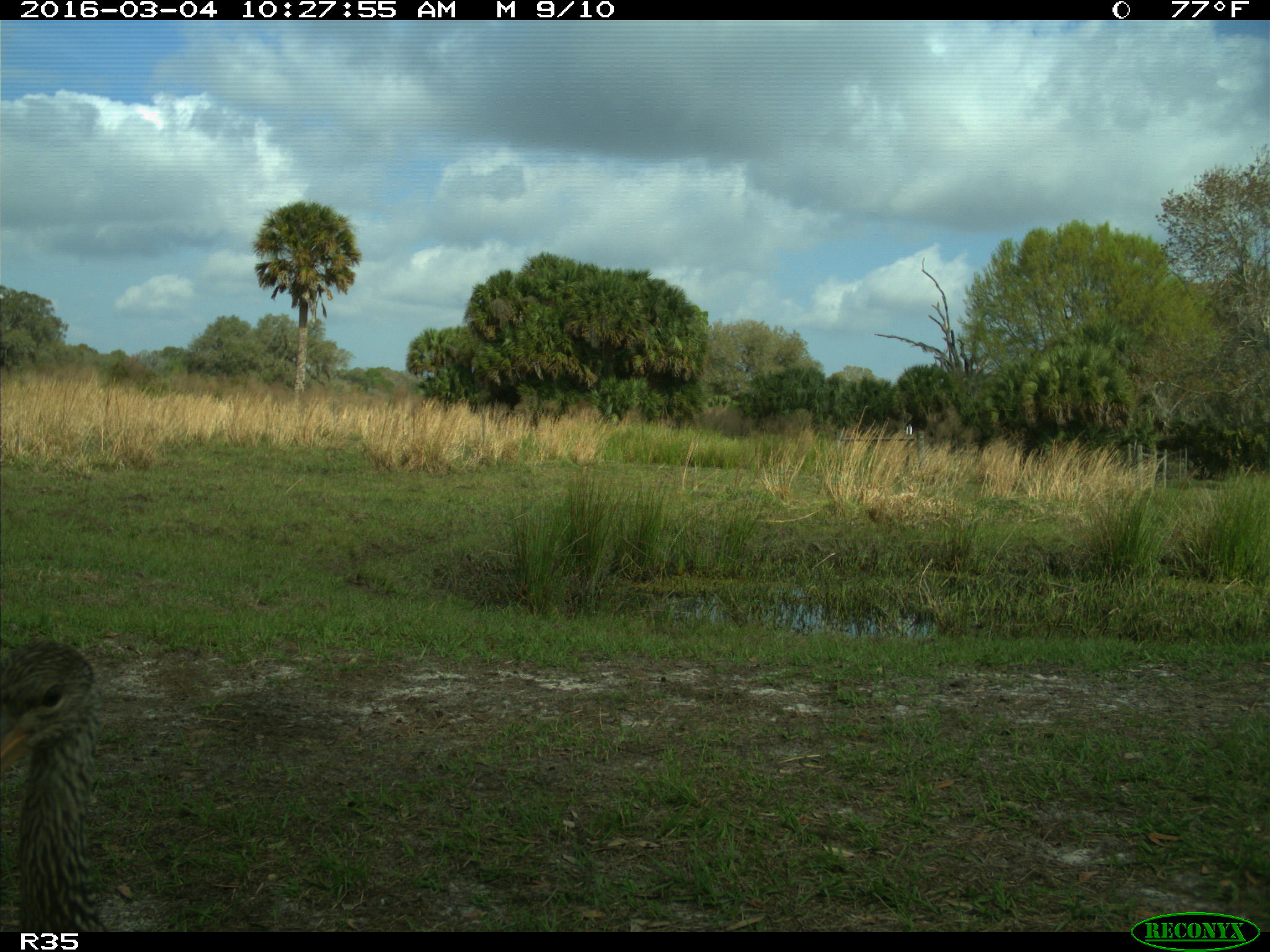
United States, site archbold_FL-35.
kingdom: Animalia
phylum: Chordata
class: Aves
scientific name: Aves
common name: birds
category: unidentified bird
Unidentified bird (birds) (Aves).